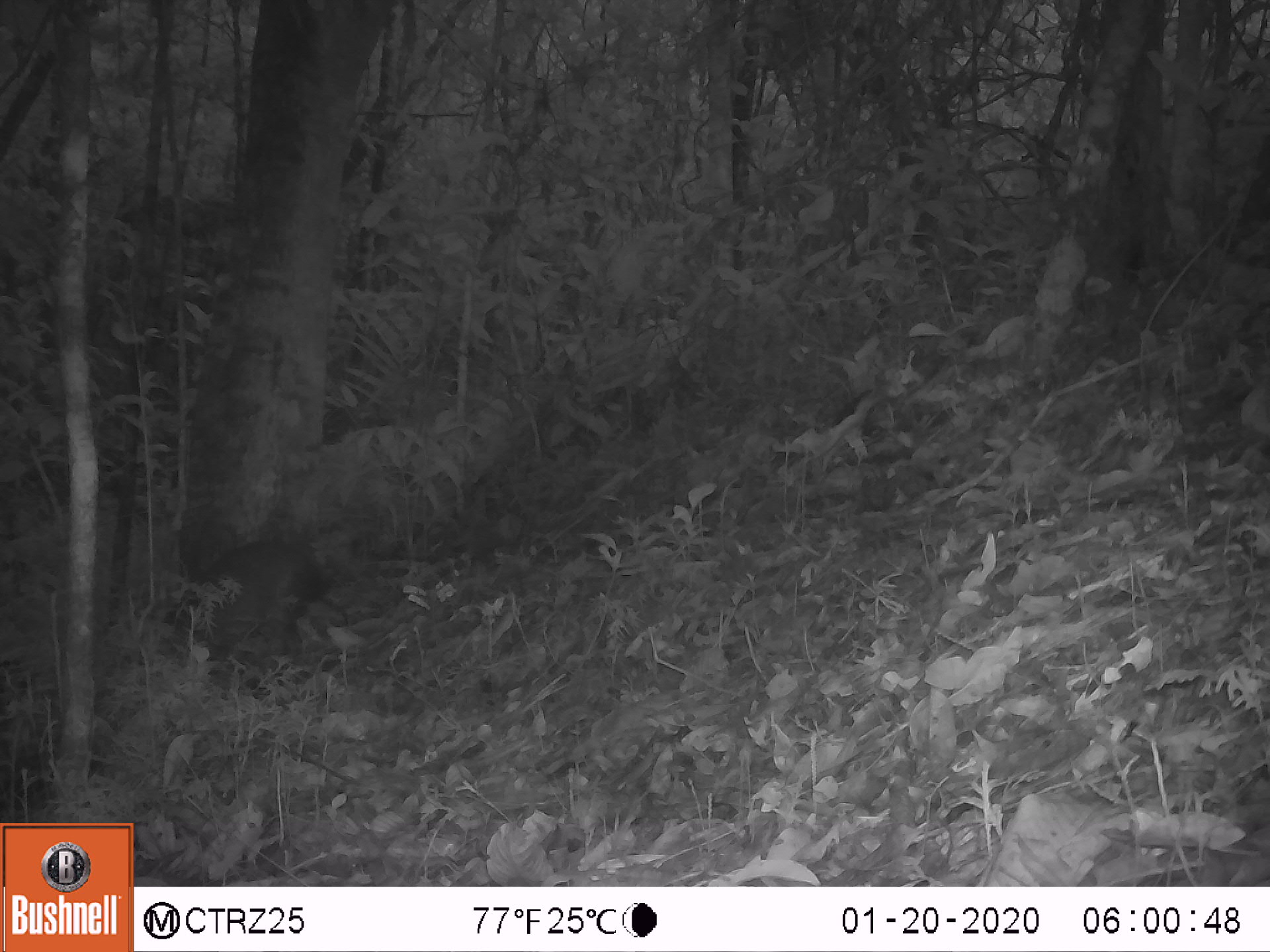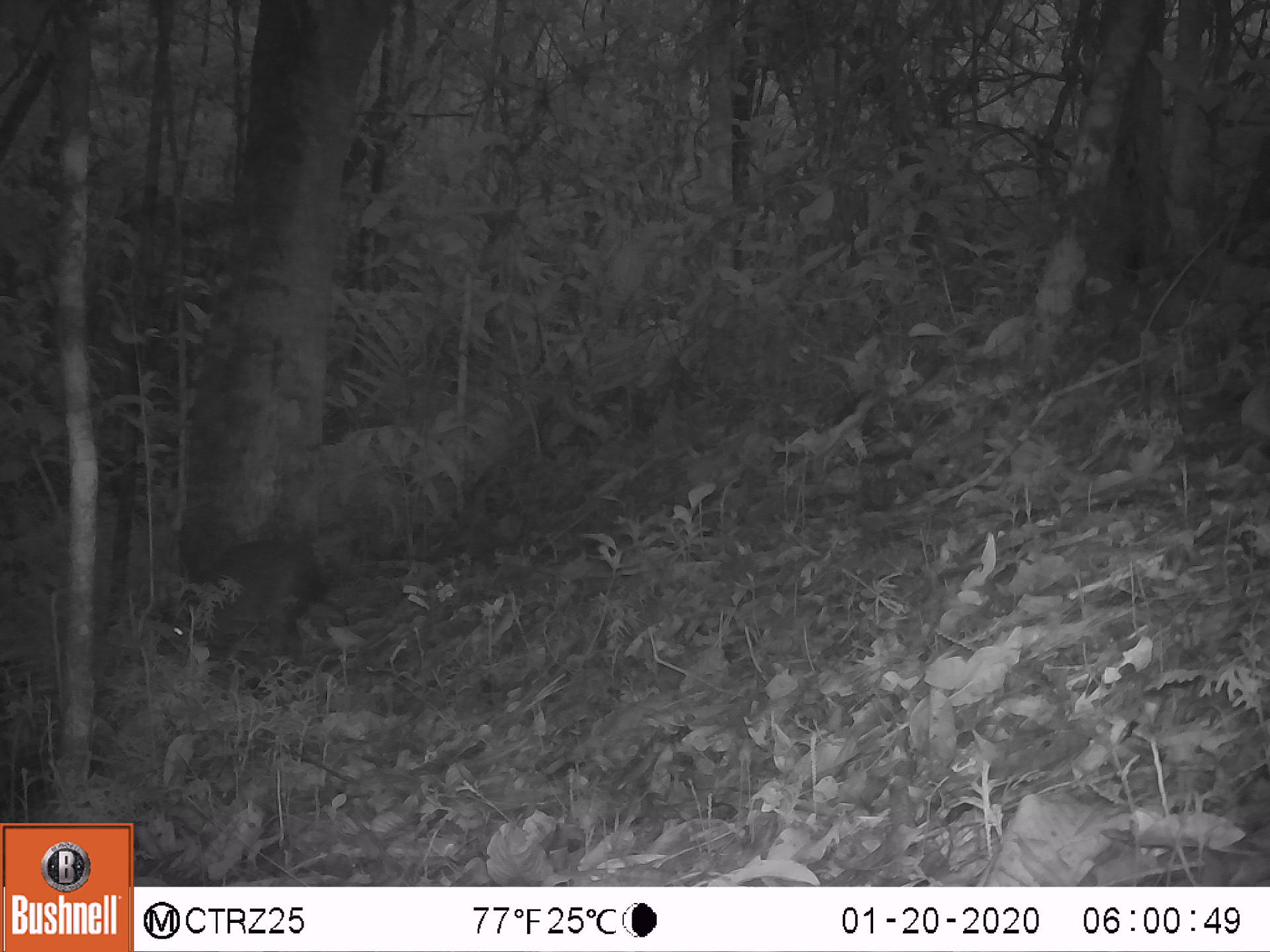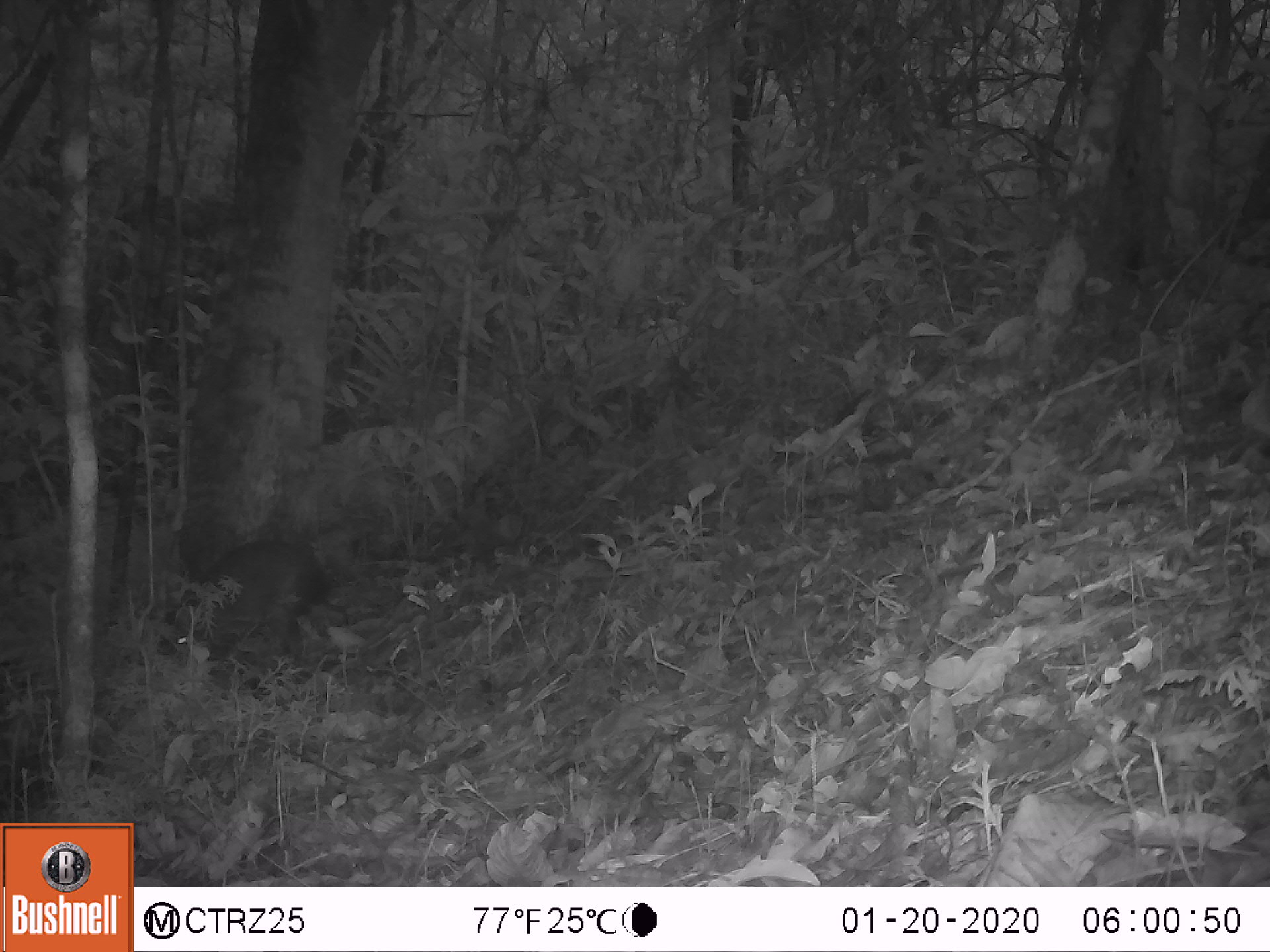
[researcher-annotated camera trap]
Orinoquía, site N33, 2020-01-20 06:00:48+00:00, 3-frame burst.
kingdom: Animalia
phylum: Chordata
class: Mammalia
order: Rodentia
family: Dasyproctidae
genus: Dasyprocta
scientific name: Dasyprocta fuliginosa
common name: black agouti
Black agouti (Dasyprocta fuliginosa).